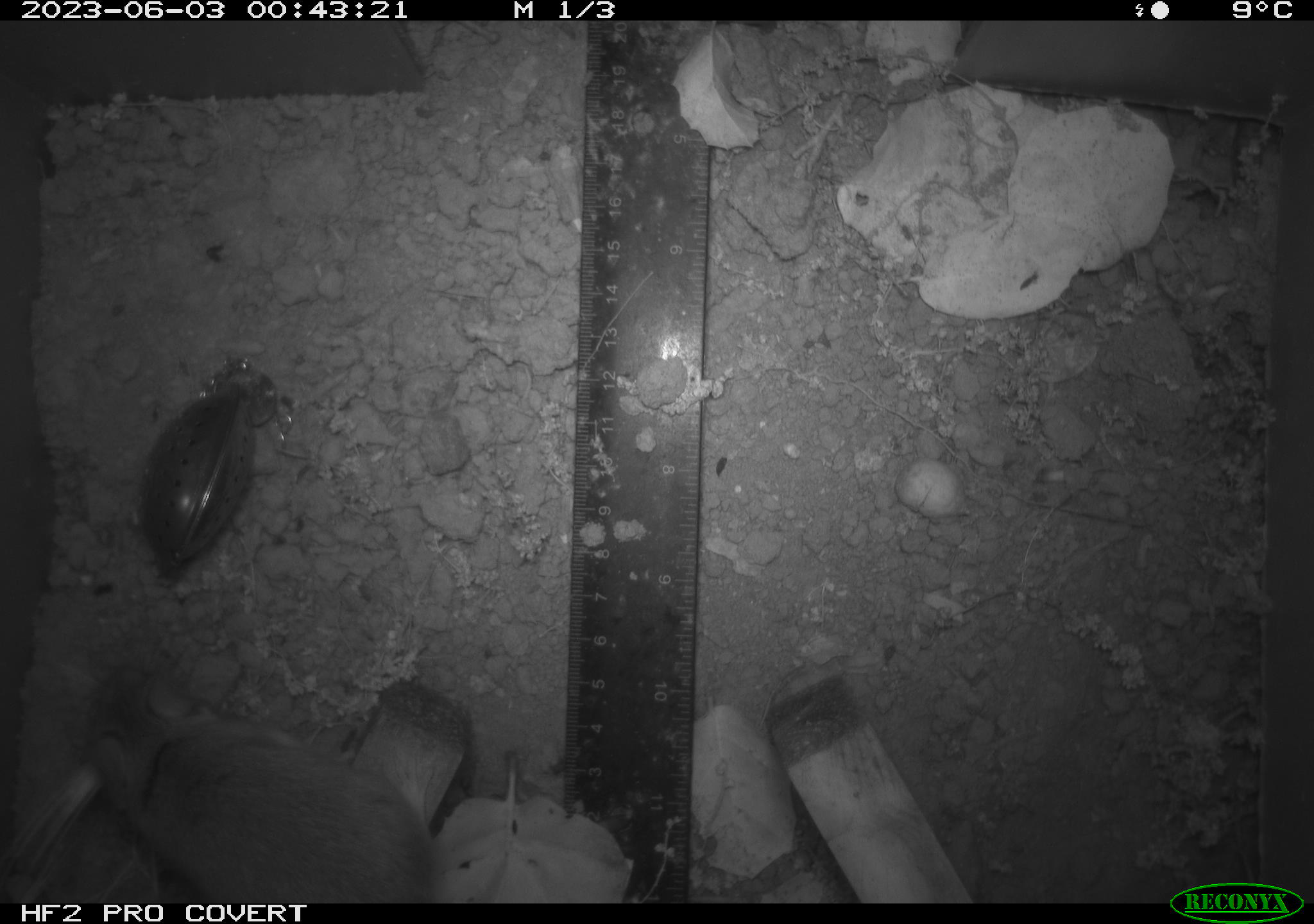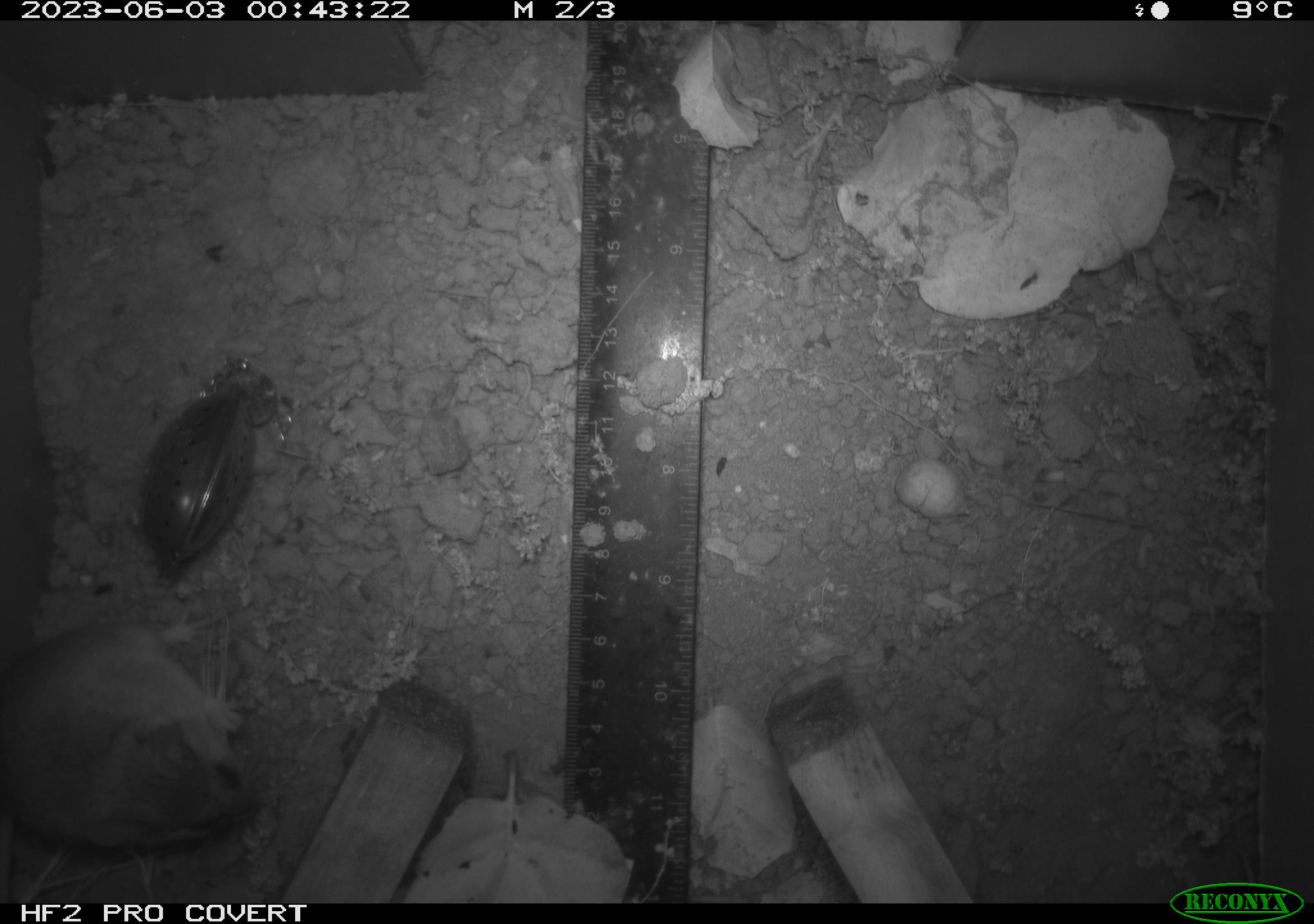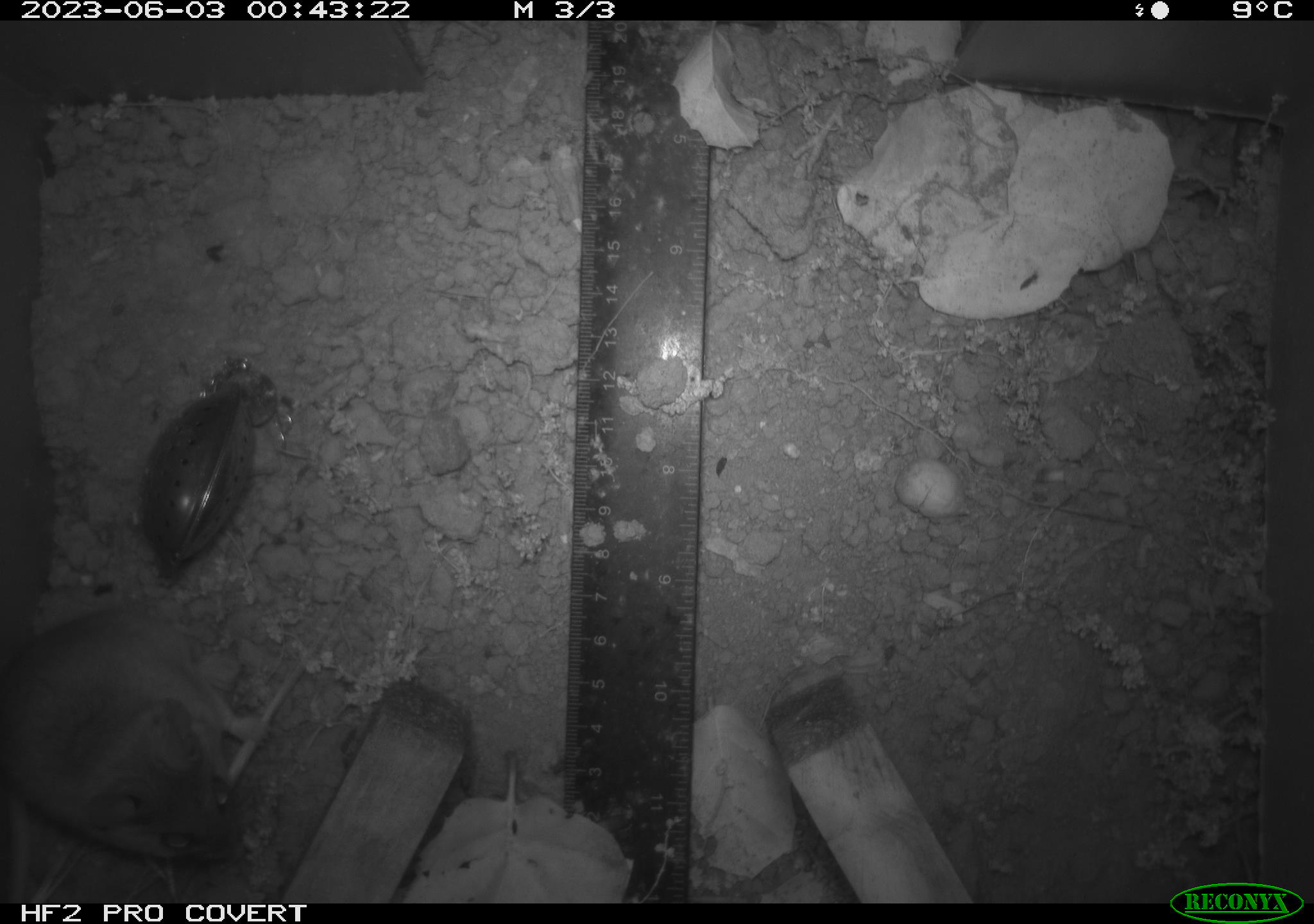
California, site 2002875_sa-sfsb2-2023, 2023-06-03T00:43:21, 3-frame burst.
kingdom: Animalia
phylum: Chordata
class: Mammalia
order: Rodentia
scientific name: Rodentia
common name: mouse species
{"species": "mouse species (Rodentia)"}